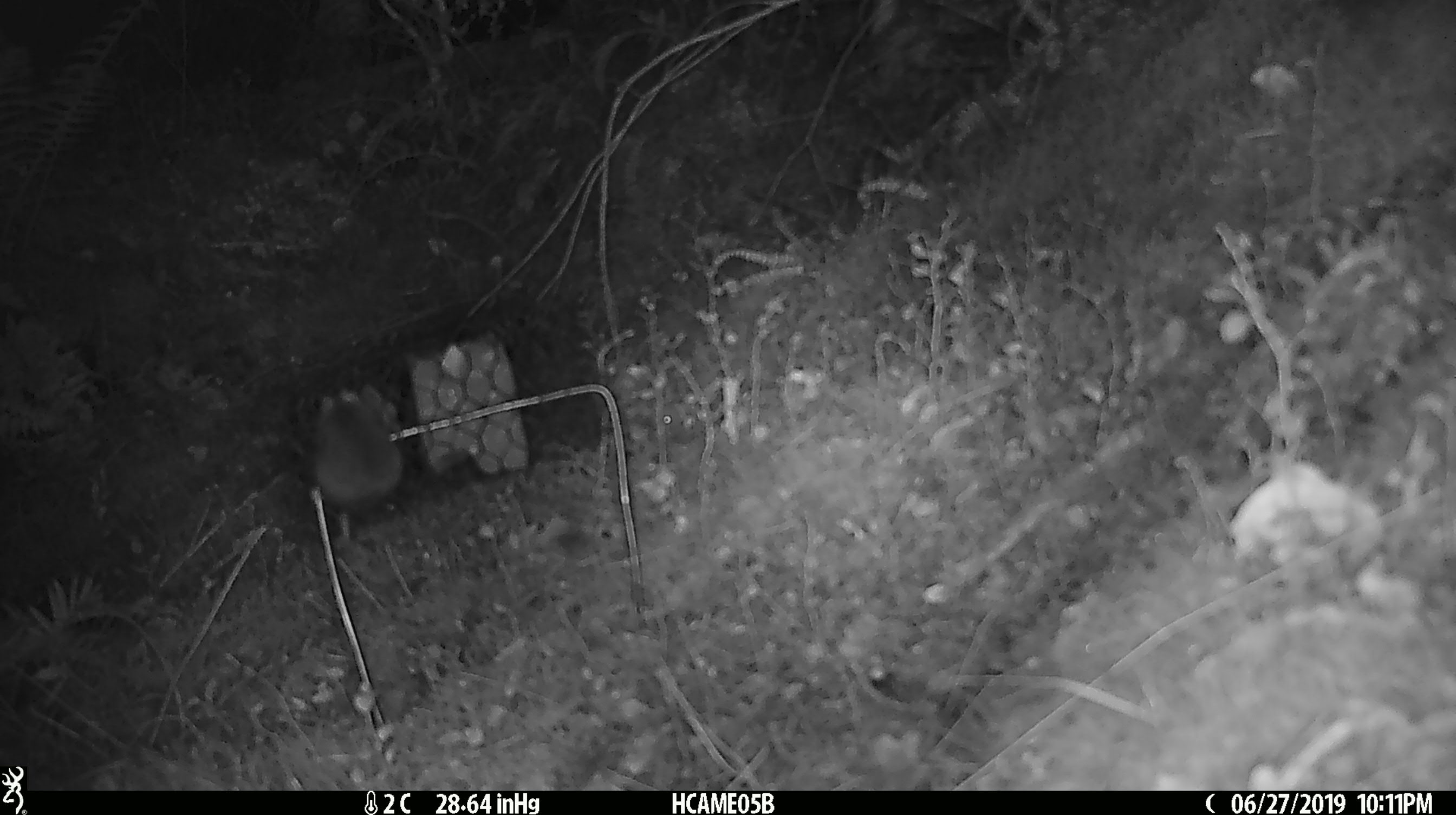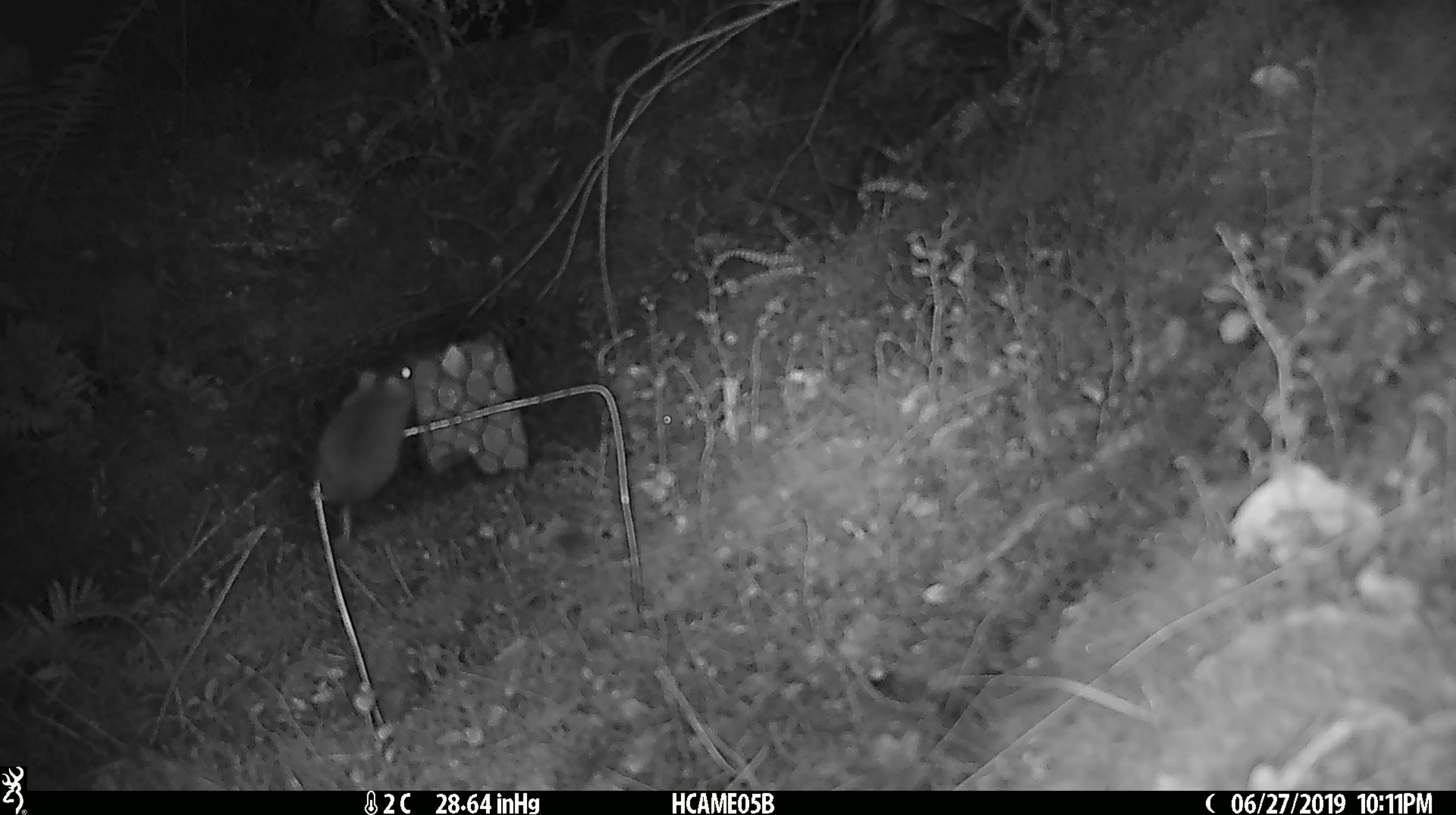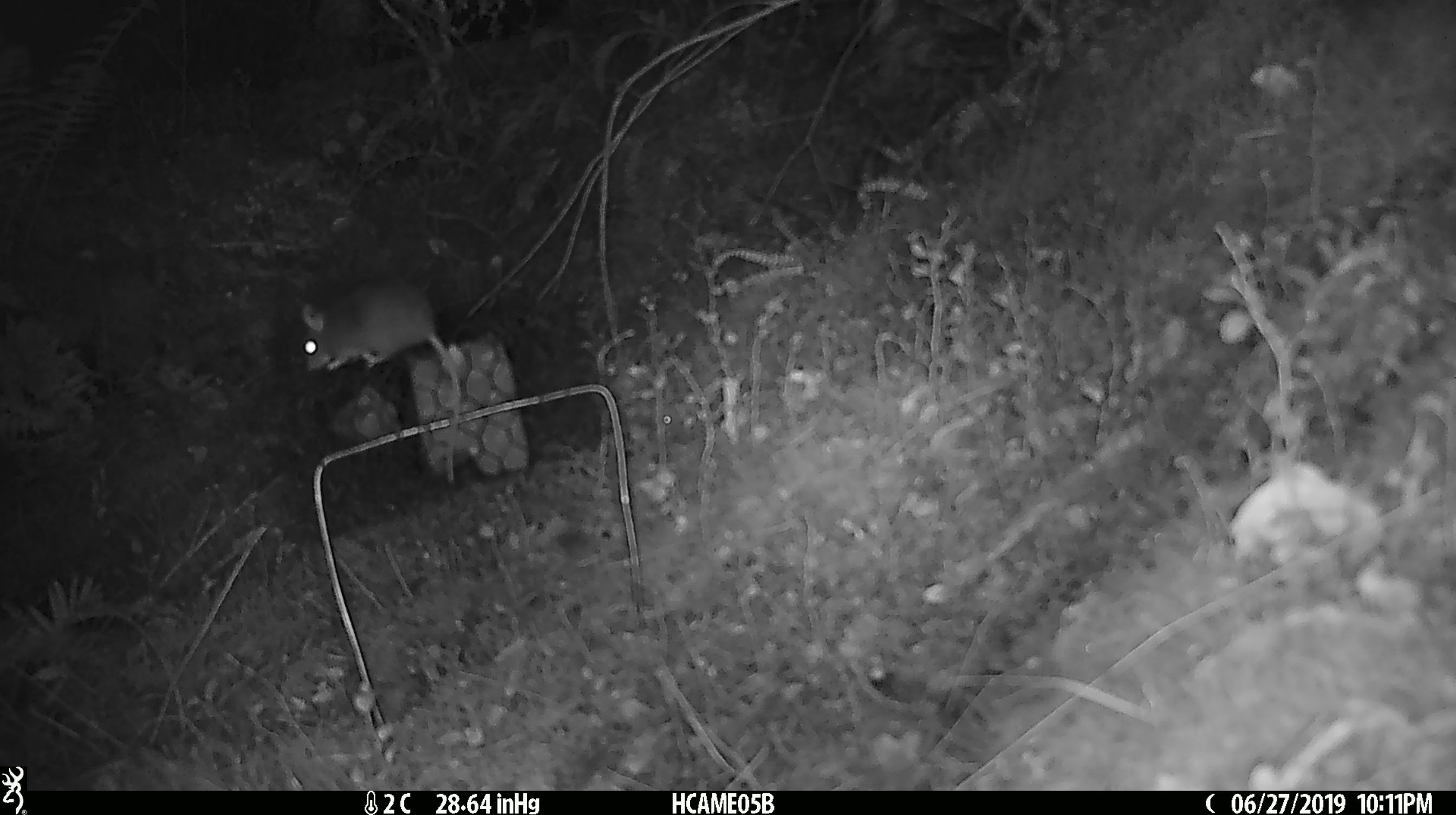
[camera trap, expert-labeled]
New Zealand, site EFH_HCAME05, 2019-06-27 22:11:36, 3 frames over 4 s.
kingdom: Animalia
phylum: Chordata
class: Mammalia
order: Rodentia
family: Muridae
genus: Mus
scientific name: Mus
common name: mouse